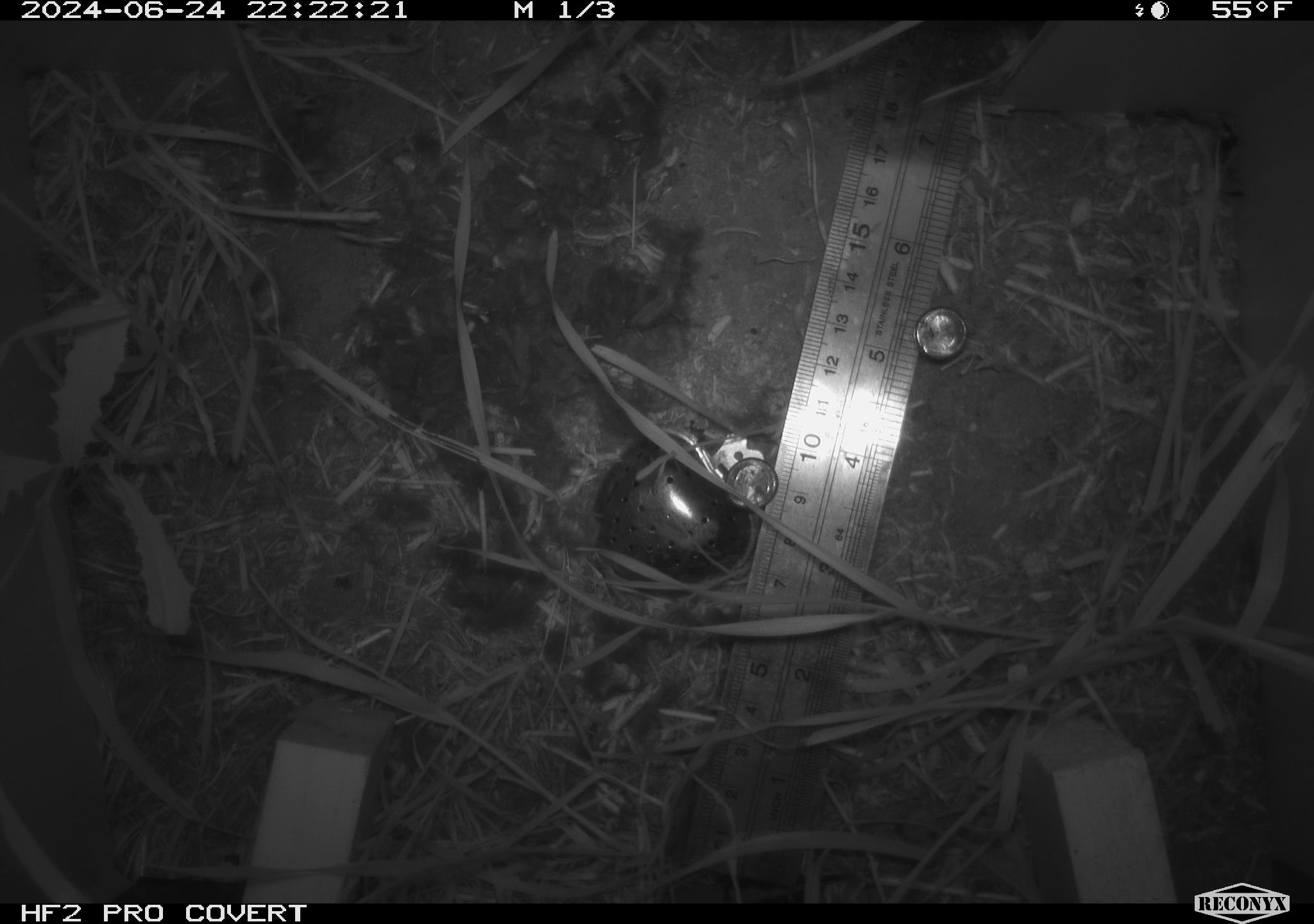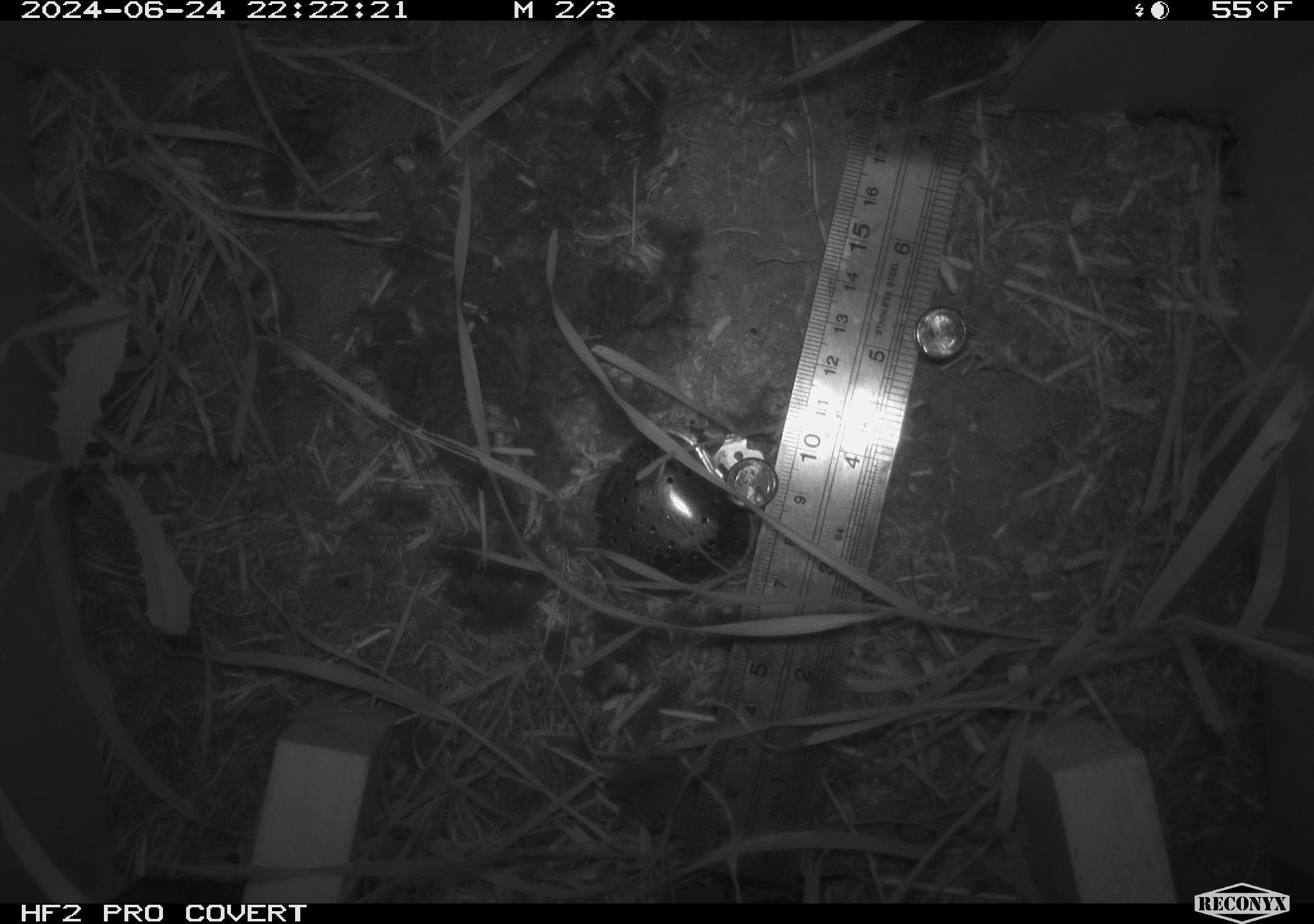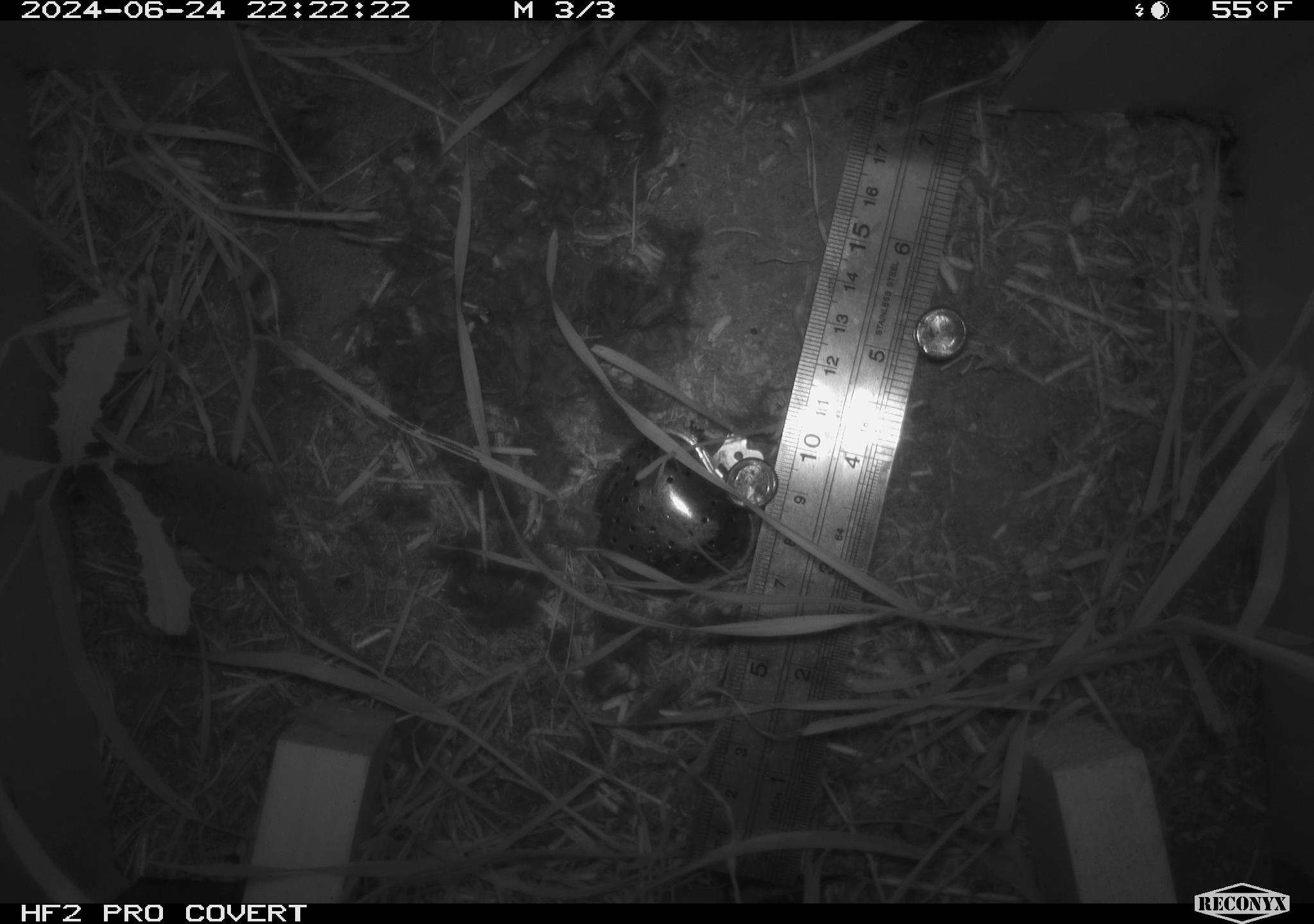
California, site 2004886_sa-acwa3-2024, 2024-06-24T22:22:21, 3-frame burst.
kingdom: Animalia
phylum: Chordata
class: Mammalia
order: Rodentia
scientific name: Rodentia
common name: mouse species